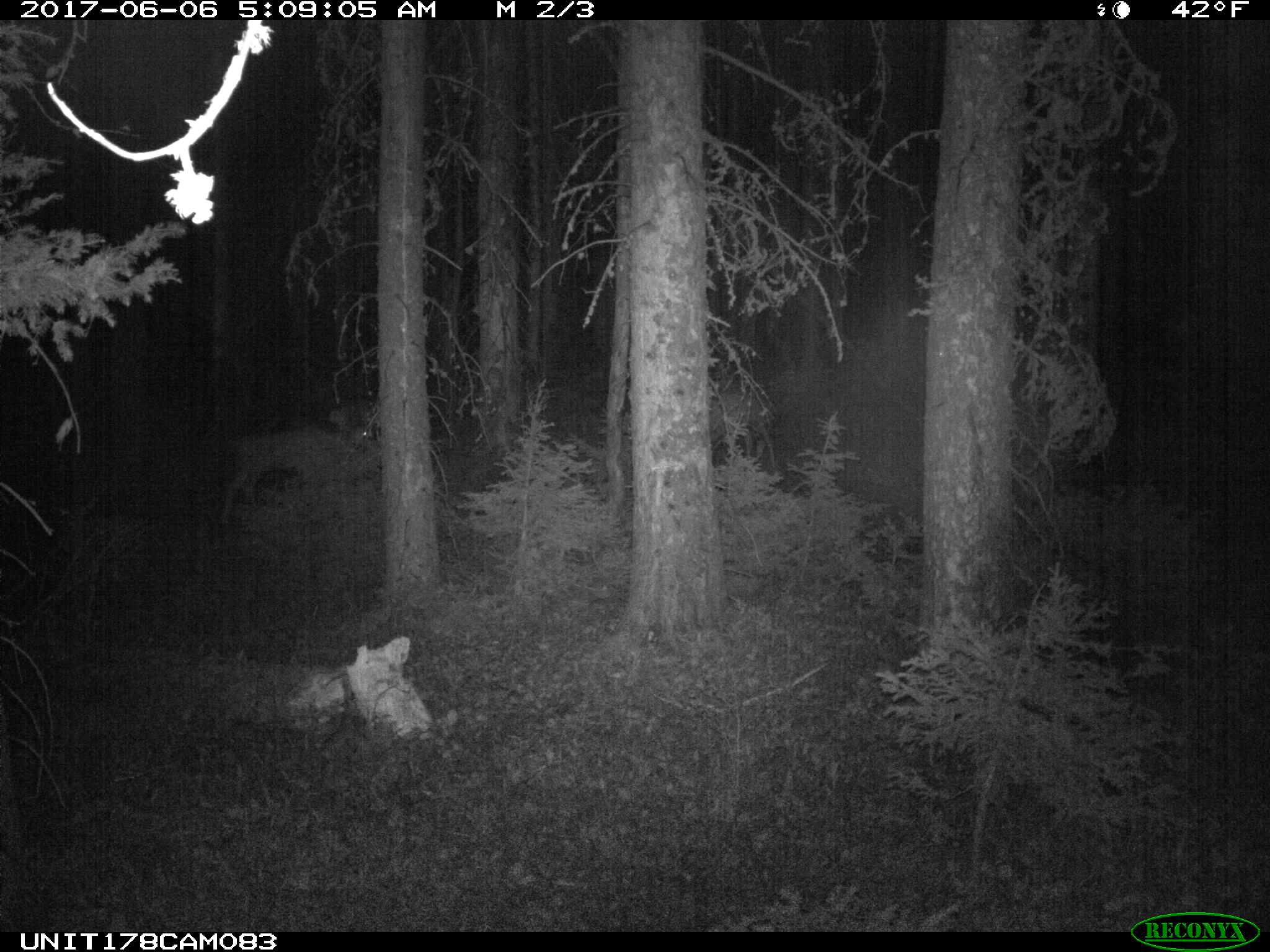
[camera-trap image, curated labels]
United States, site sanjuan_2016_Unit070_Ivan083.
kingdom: Animalia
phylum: Chordata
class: Mammalia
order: Artiodactyla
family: Cervidae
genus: Odocoileus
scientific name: Odocoileus hemionus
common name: mule deer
Odocoileus hemionus (mule deer).